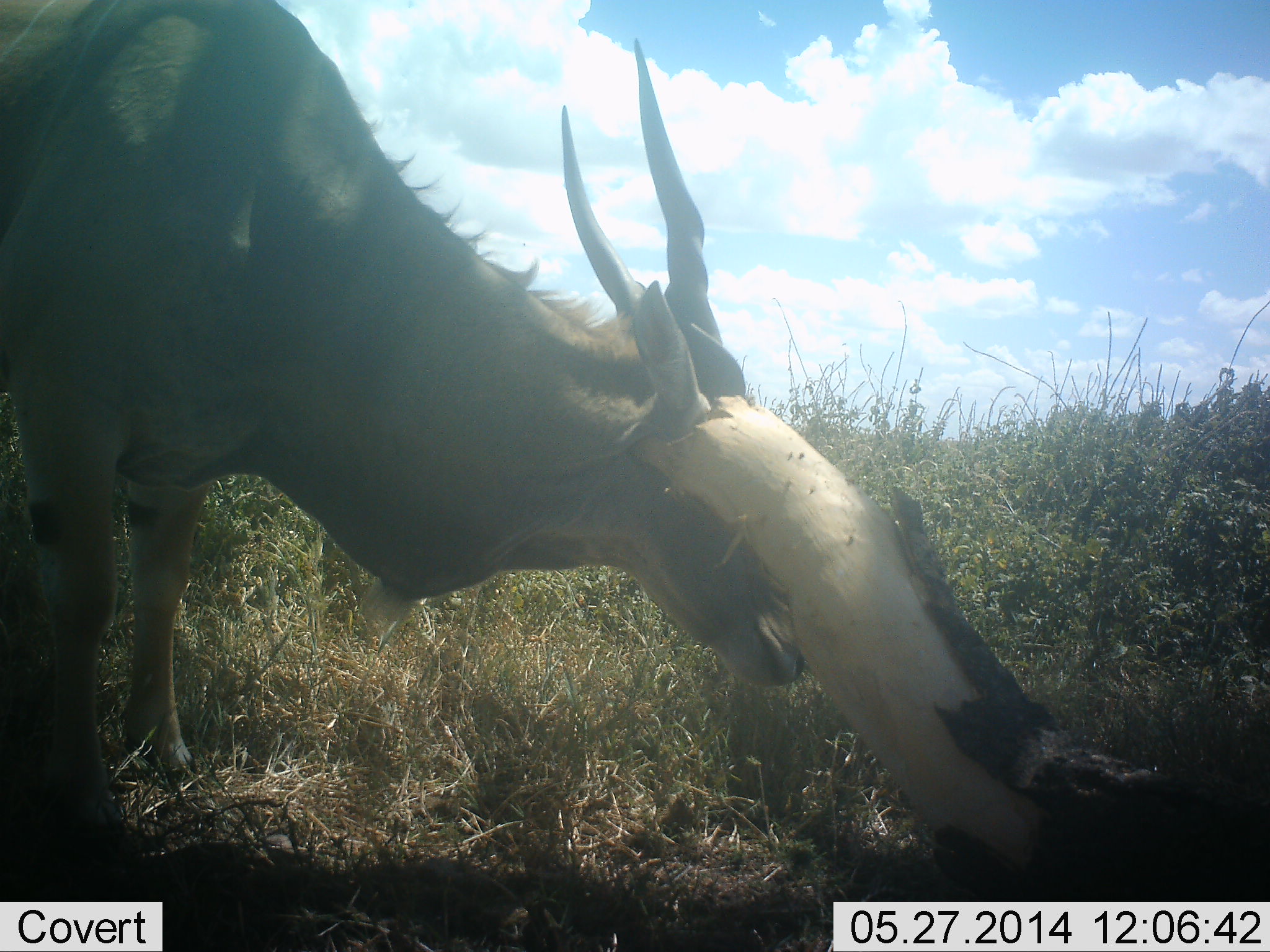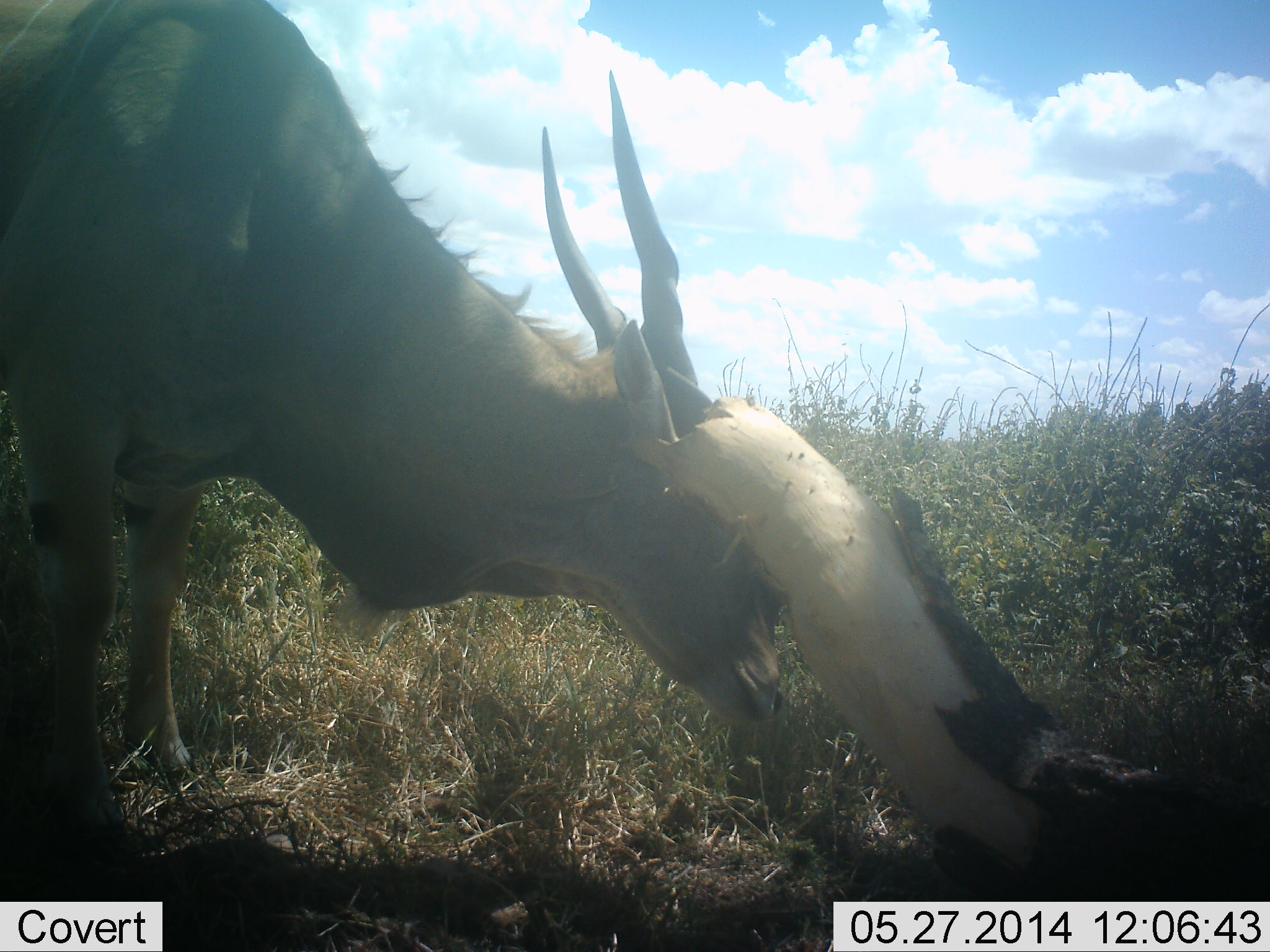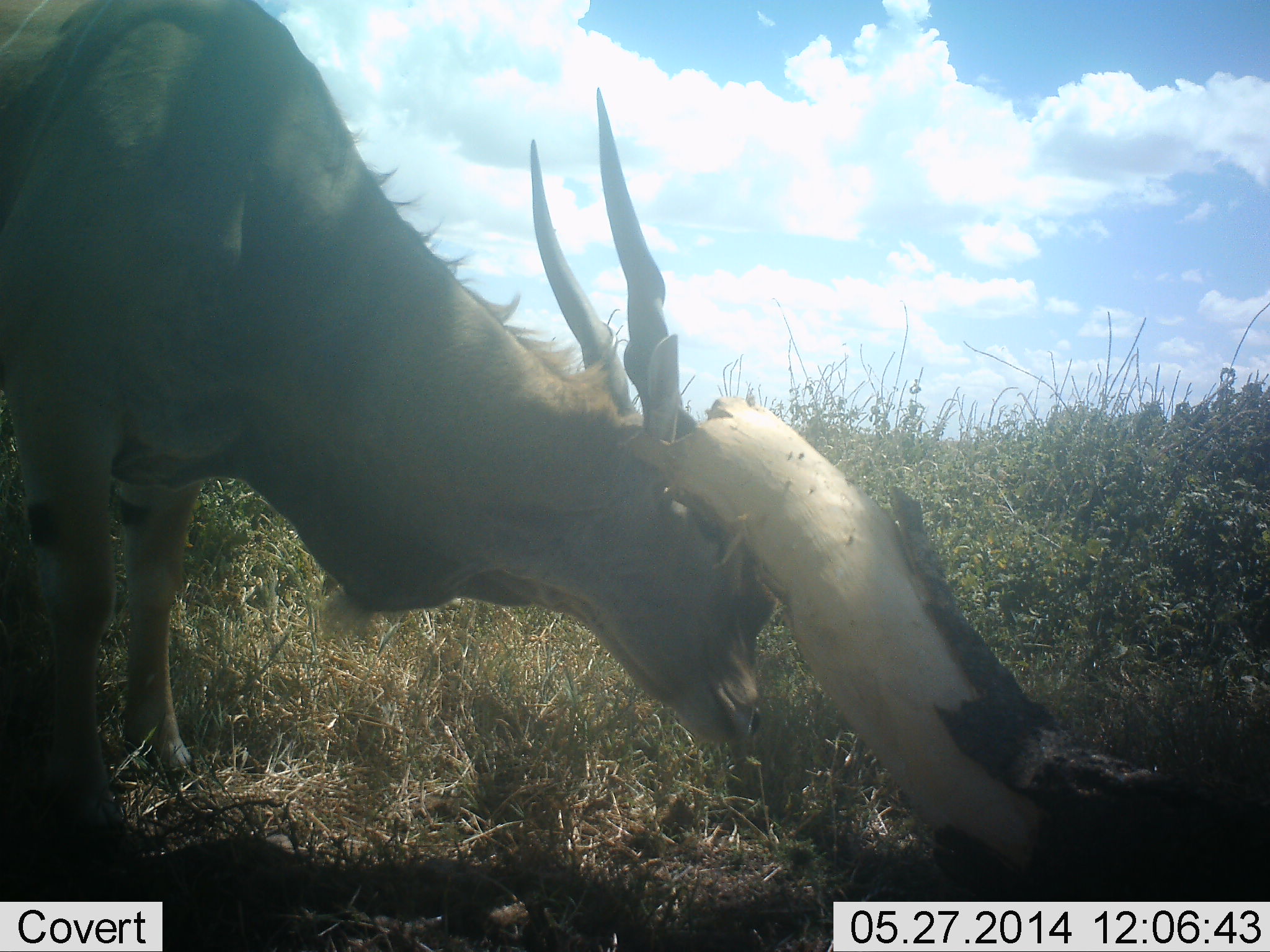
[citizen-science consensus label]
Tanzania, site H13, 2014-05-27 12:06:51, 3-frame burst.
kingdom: Animalia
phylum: Chordata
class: Mammalia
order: Artiodactyla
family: Bovidae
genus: Tragelaphus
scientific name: Tragelaphus oryx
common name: eland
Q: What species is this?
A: Eland (Tragelaphus oryx).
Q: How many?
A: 1.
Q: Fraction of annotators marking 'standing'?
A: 70%.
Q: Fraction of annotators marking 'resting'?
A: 0%.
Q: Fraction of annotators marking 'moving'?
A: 0%.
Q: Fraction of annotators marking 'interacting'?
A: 20%.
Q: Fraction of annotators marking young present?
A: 0%.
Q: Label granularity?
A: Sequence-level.